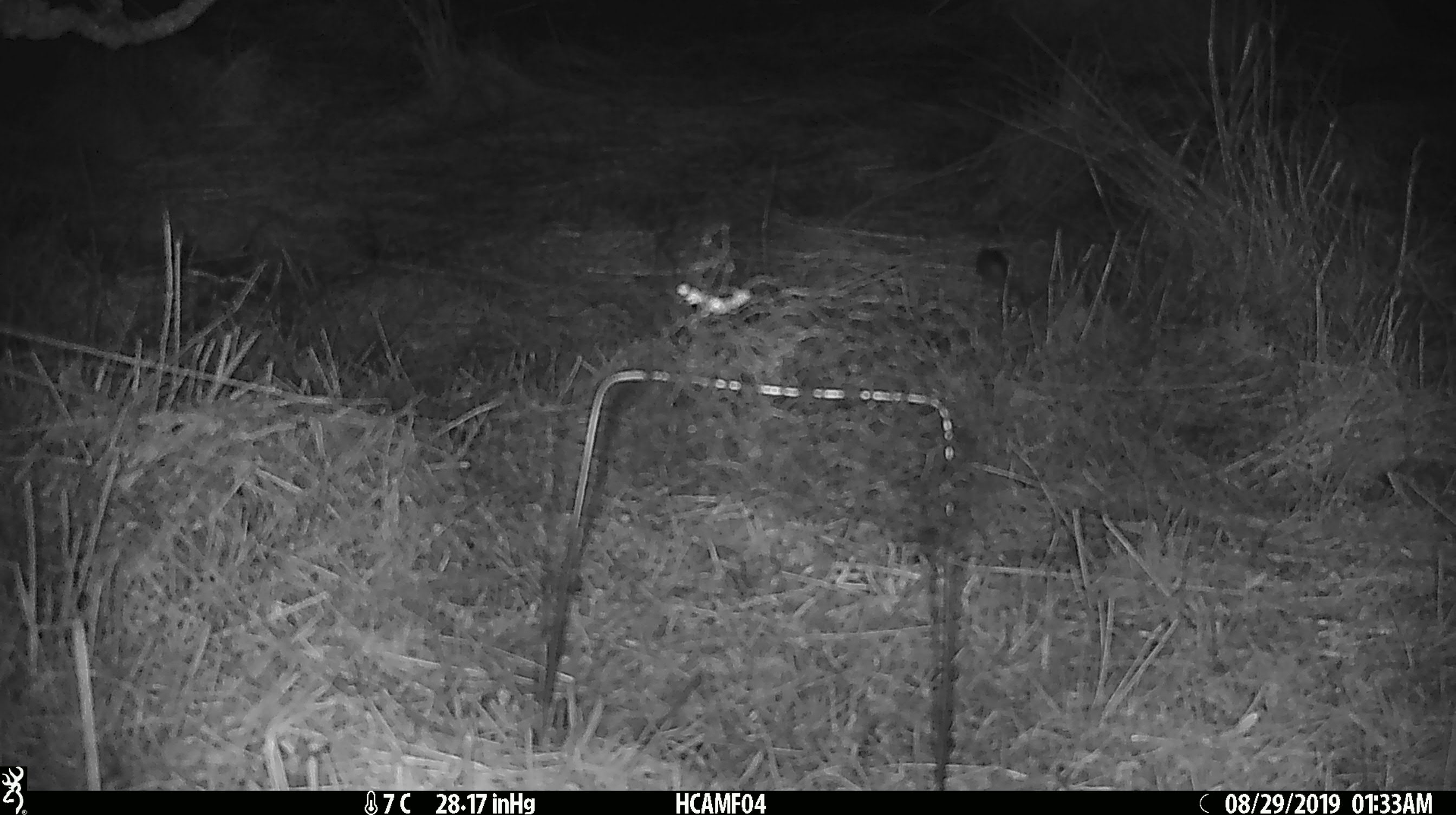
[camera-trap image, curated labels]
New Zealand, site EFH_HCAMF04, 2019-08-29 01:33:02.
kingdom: Animalia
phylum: Chordata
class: Mammalia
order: Rodentia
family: Muridae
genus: Mus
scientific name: Mus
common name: mouse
Mouse (Mus).